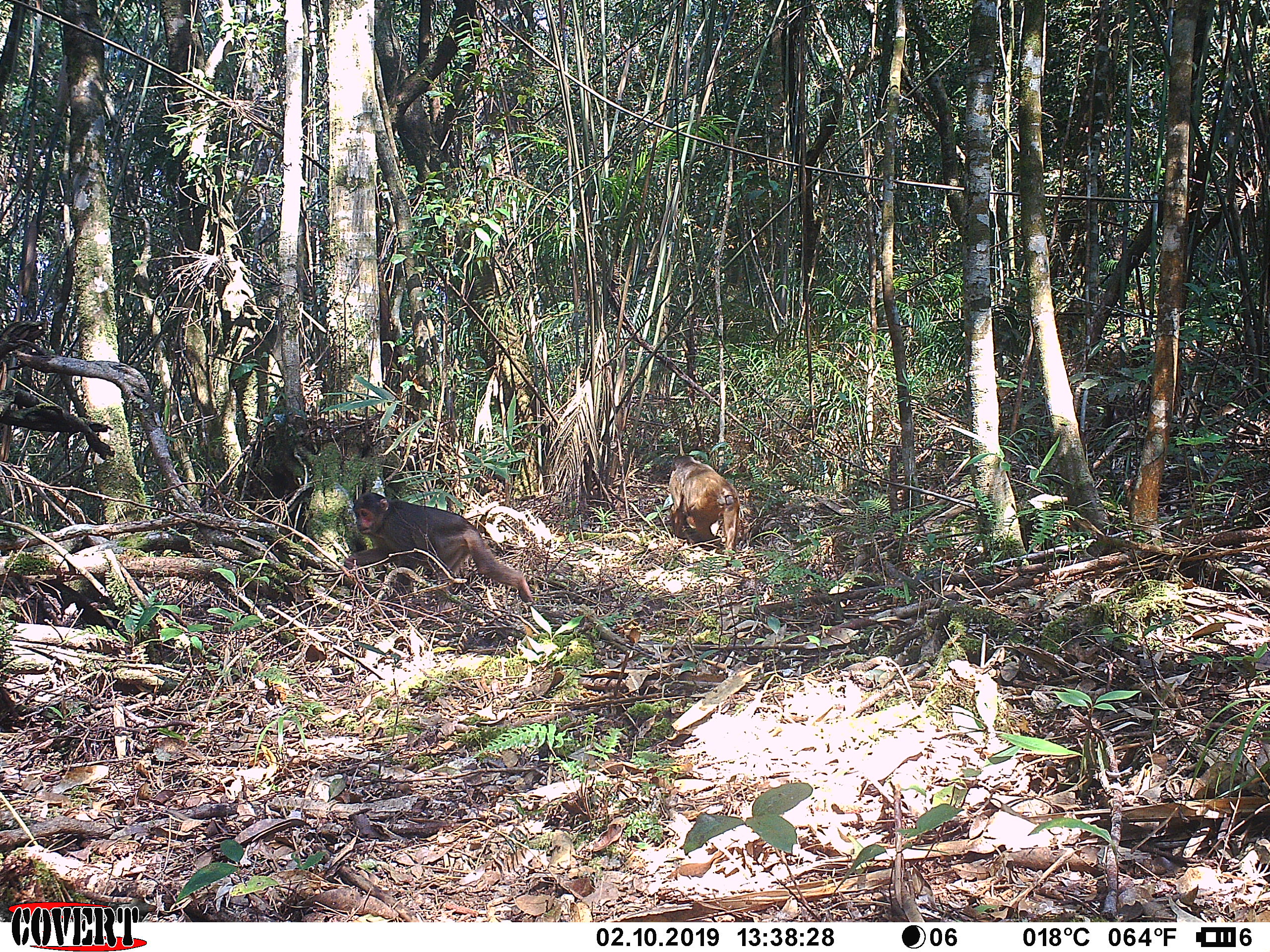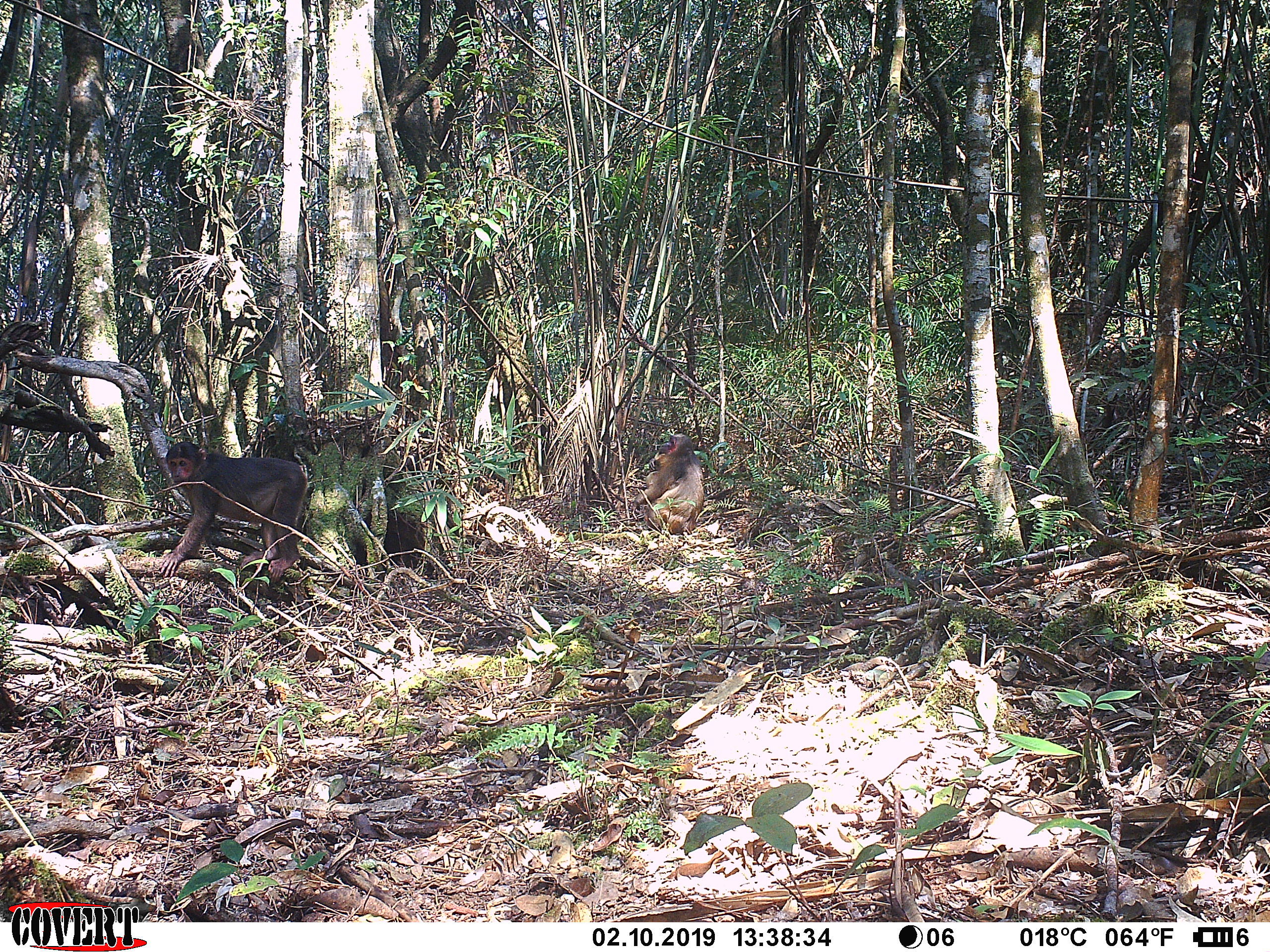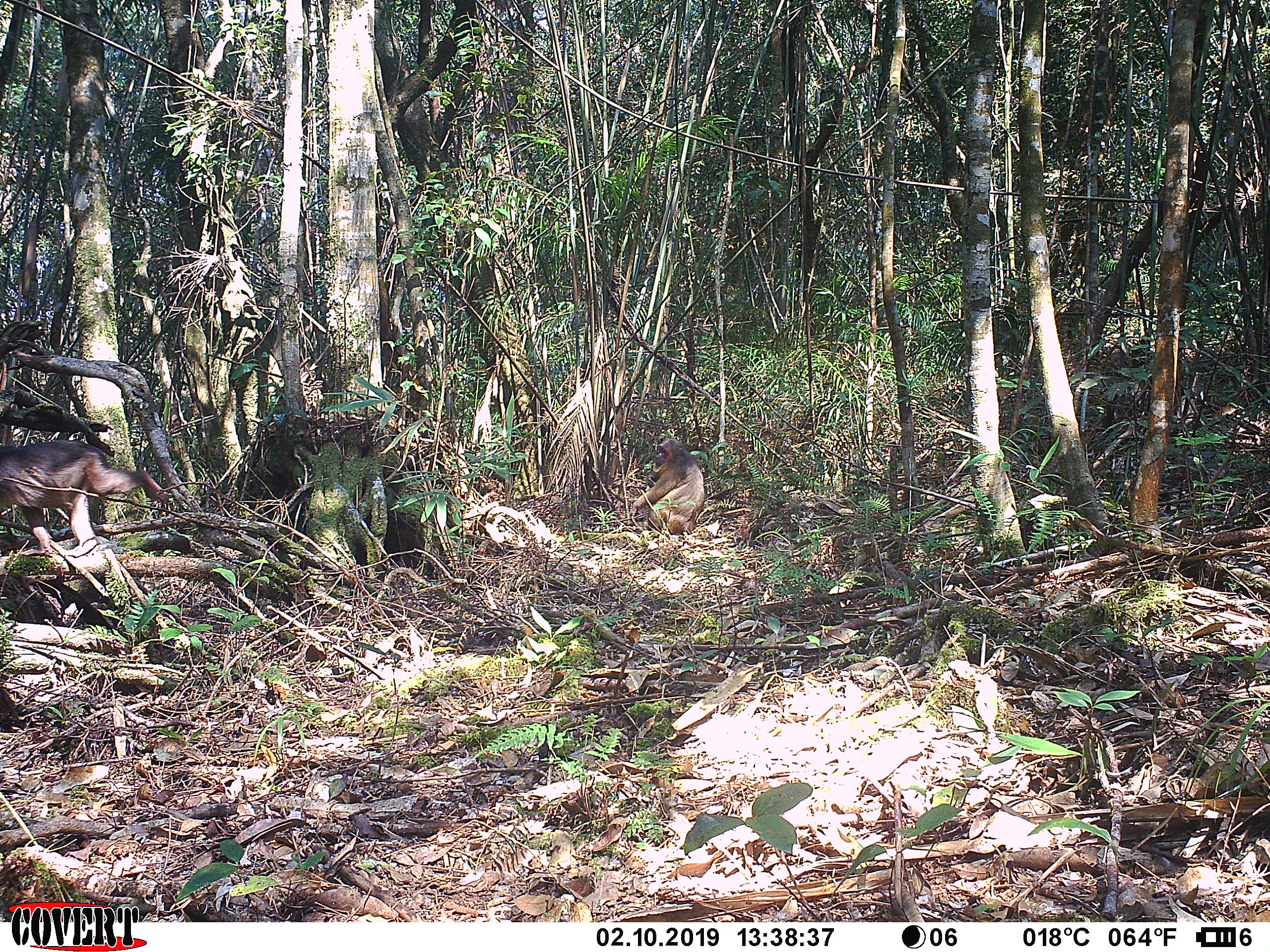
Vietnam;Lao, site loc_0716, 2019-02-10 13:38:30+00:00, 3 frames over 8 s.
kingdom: Animalia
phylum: Chordata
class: Mammalia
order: Primates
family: Cercopithecidae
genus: Macaca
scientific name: Macaca arctoides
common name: stump-tailed macaque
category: stump tailed macaque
Stump tailed macaque (stump-tailed macaque) (Macaca arctoides). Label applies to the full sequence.